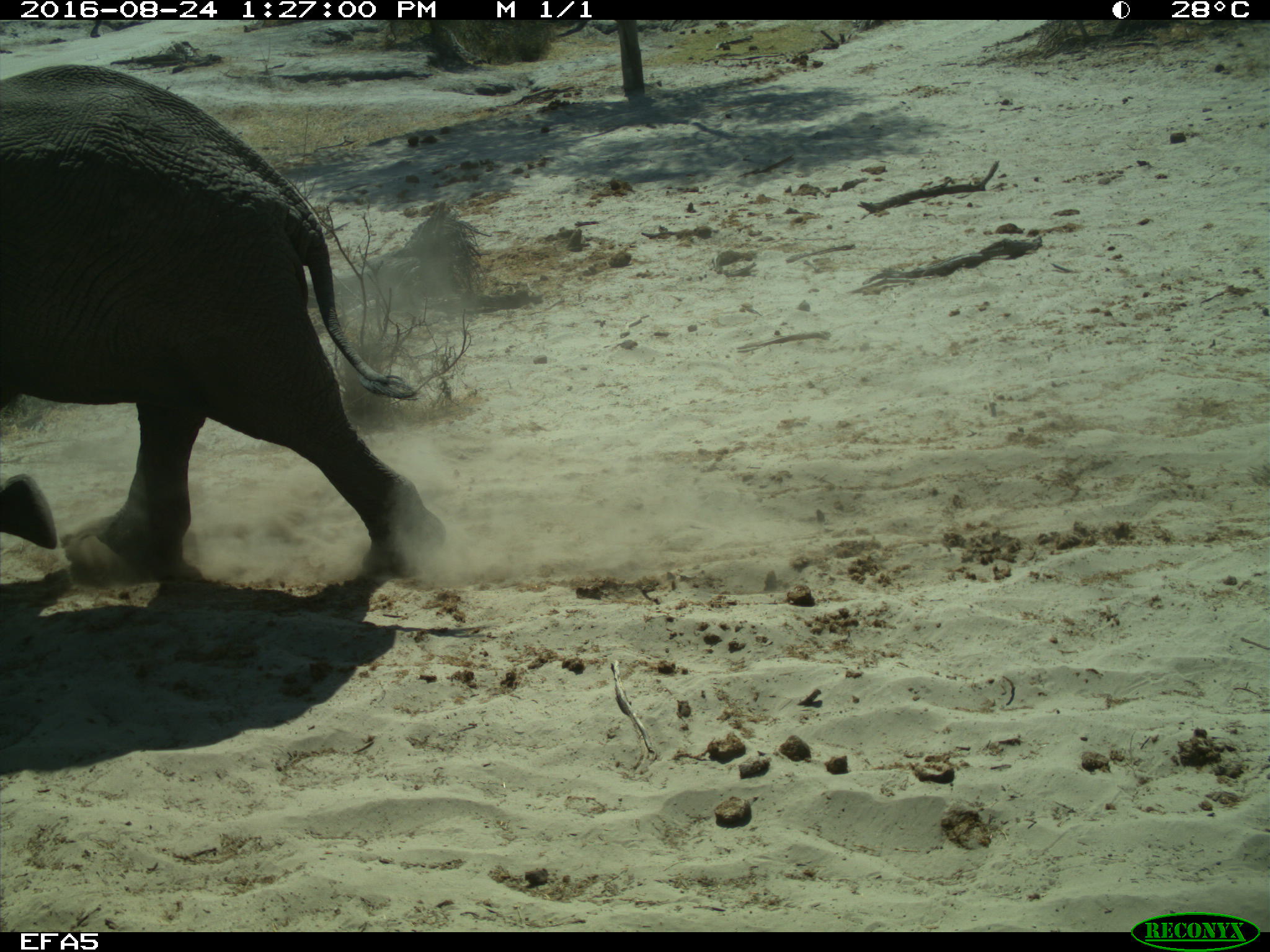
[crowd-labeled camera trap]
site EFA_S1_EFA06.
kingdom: Animalia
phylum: Chordata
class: Mammalia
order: Proboscidea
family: Elephantidae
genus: Loxodonta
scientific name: Loxodonta africana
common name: african bush elephant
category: elephant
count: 1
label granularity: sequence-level